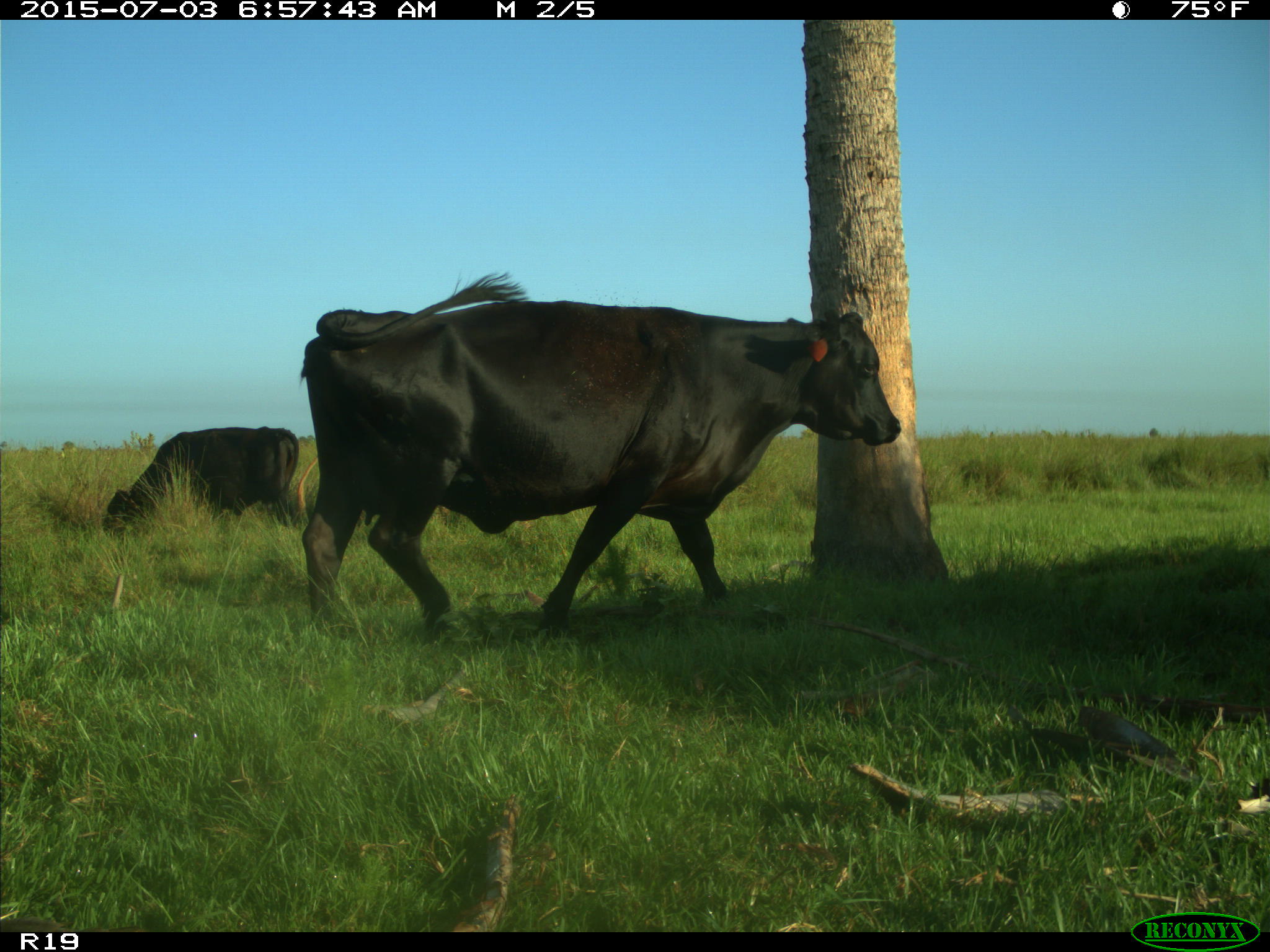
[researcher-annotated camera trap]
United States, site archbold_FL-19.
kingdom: Animalia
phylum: Chordata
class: Mammalia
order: Artiodactyla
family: Bovidae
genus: Bos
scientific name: Bos taurus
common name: domestic cow